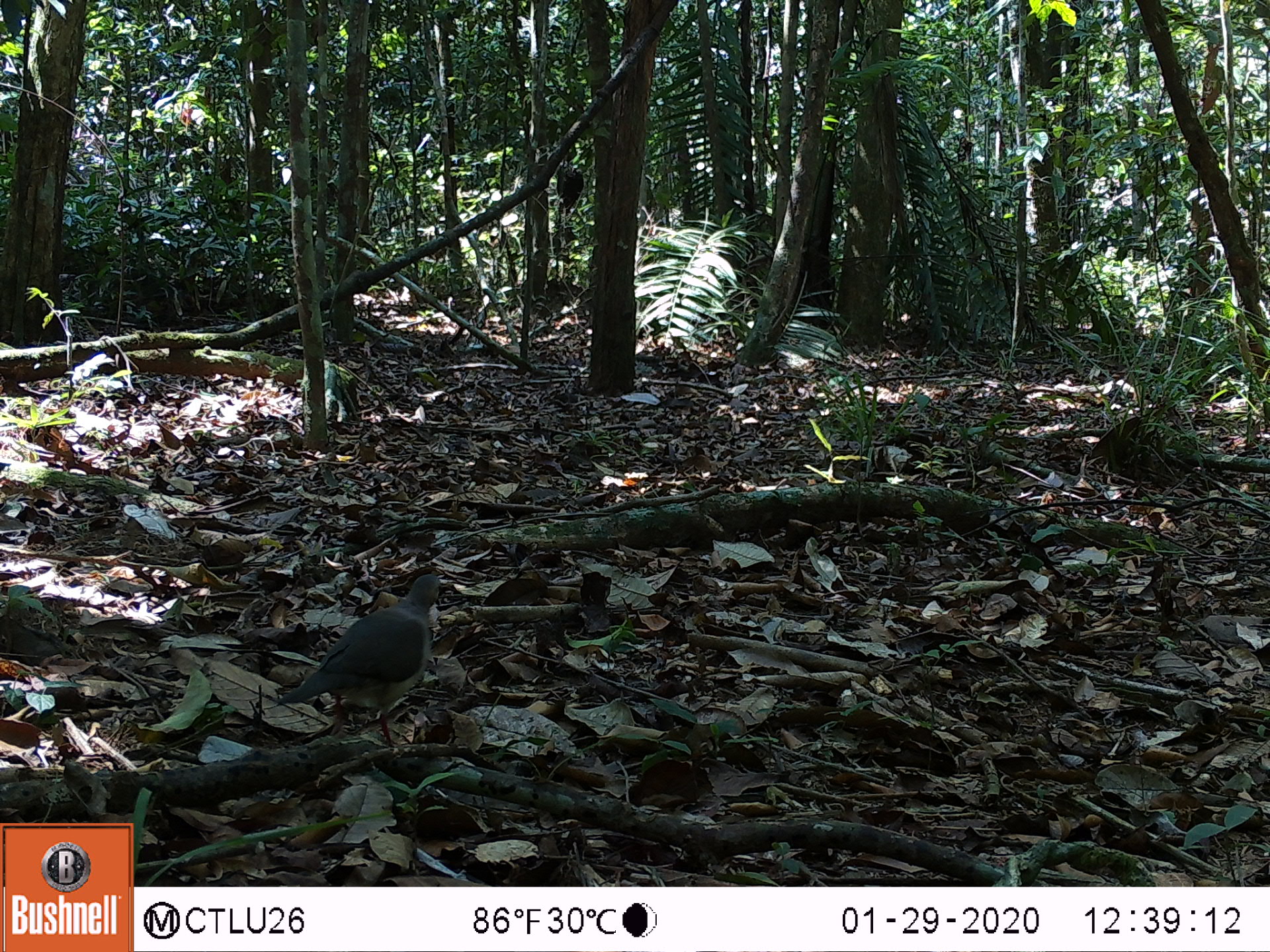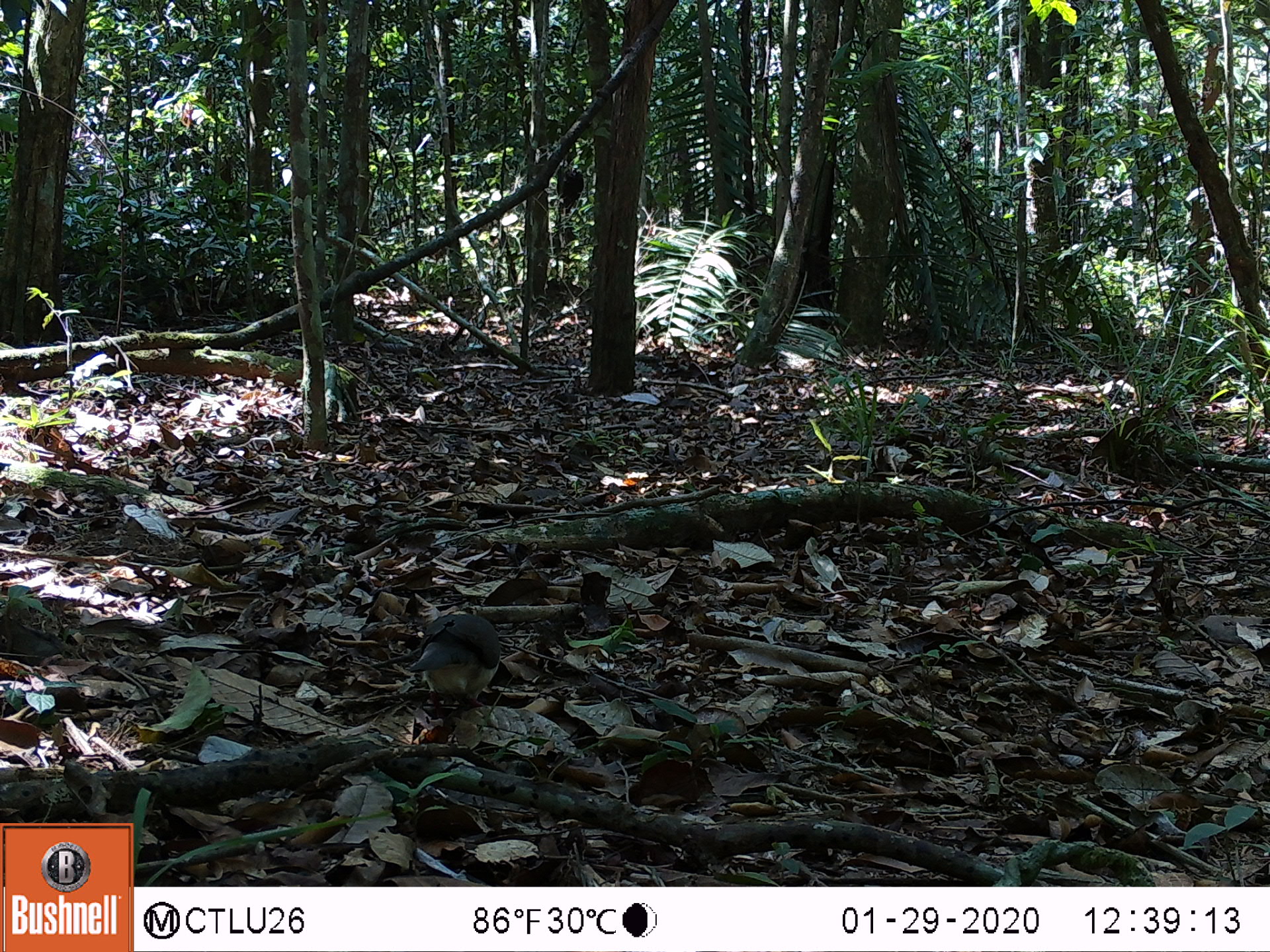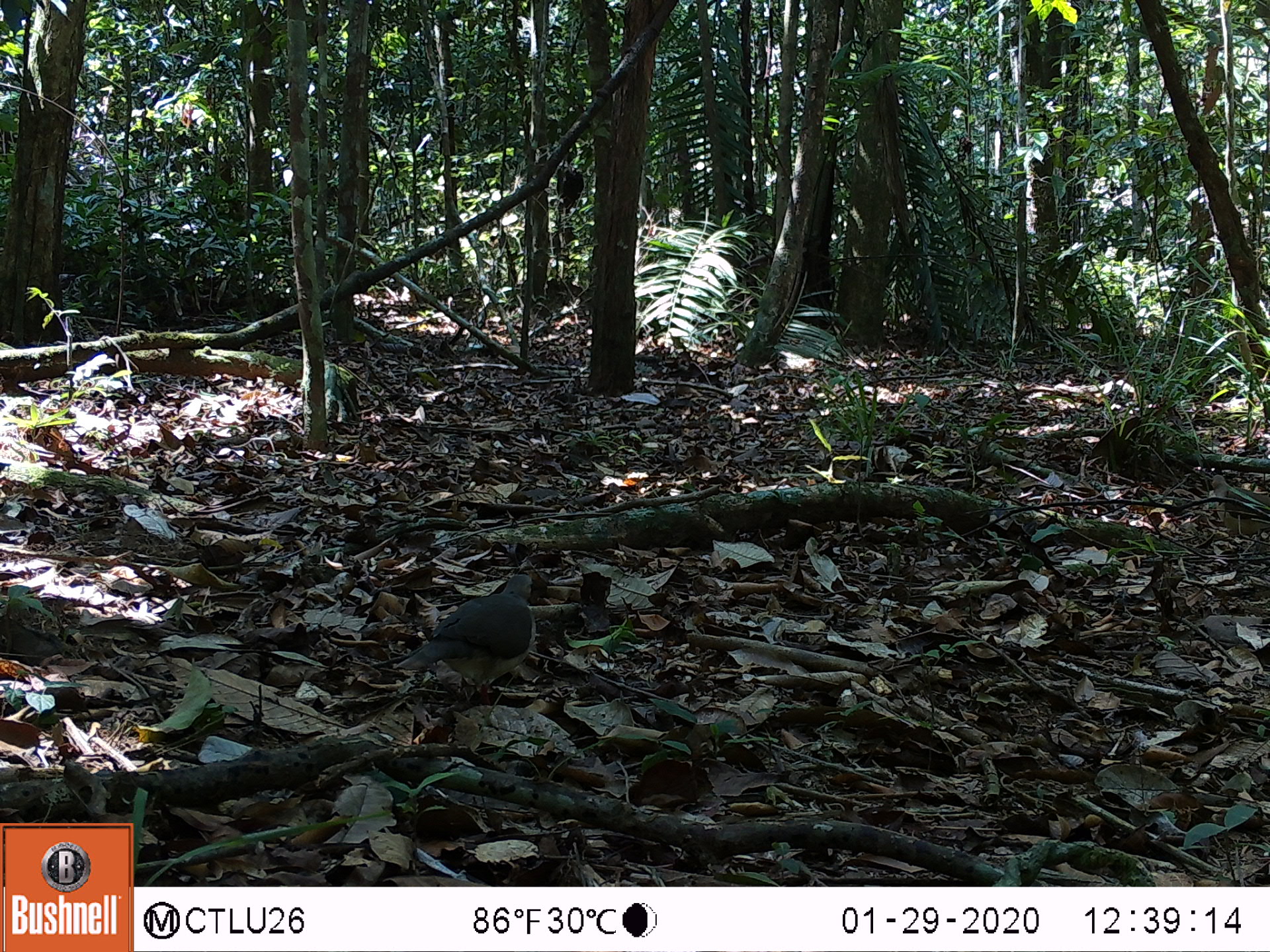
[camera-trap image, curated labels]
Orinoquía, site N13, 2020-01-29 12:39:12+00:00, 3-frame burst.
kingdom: Animalia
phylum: Chordata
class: Aves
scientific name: Aves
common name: bird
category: unknown bird